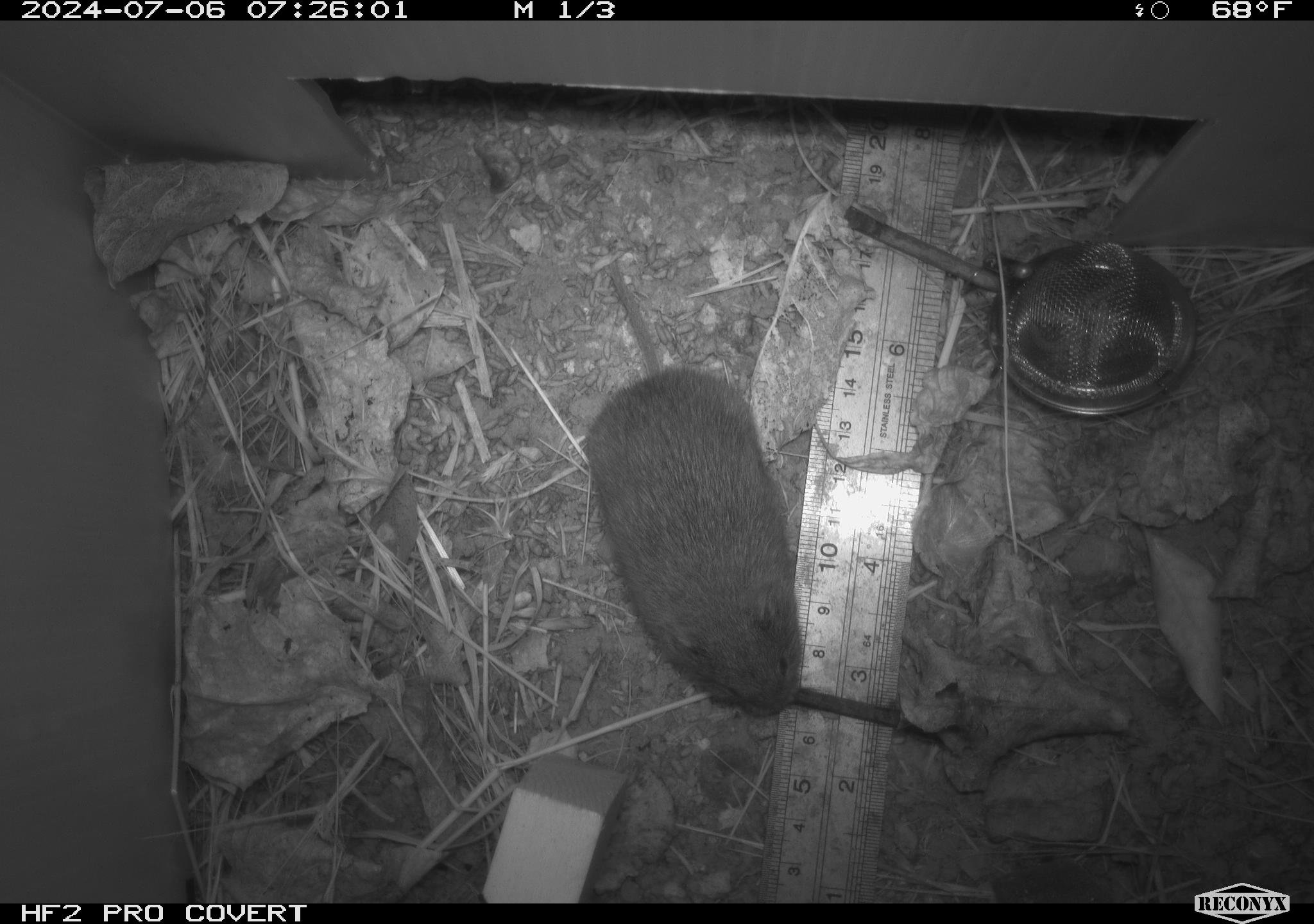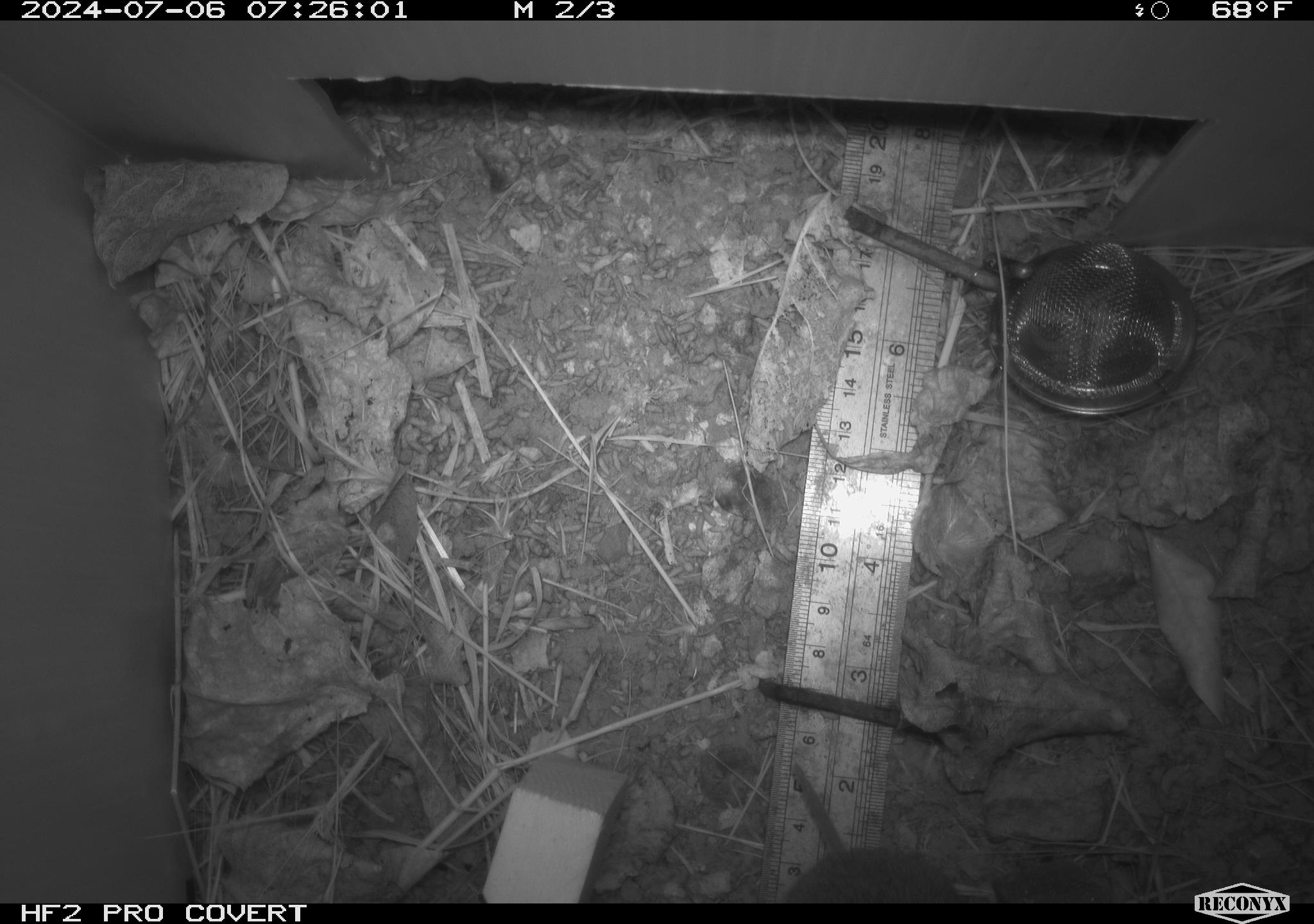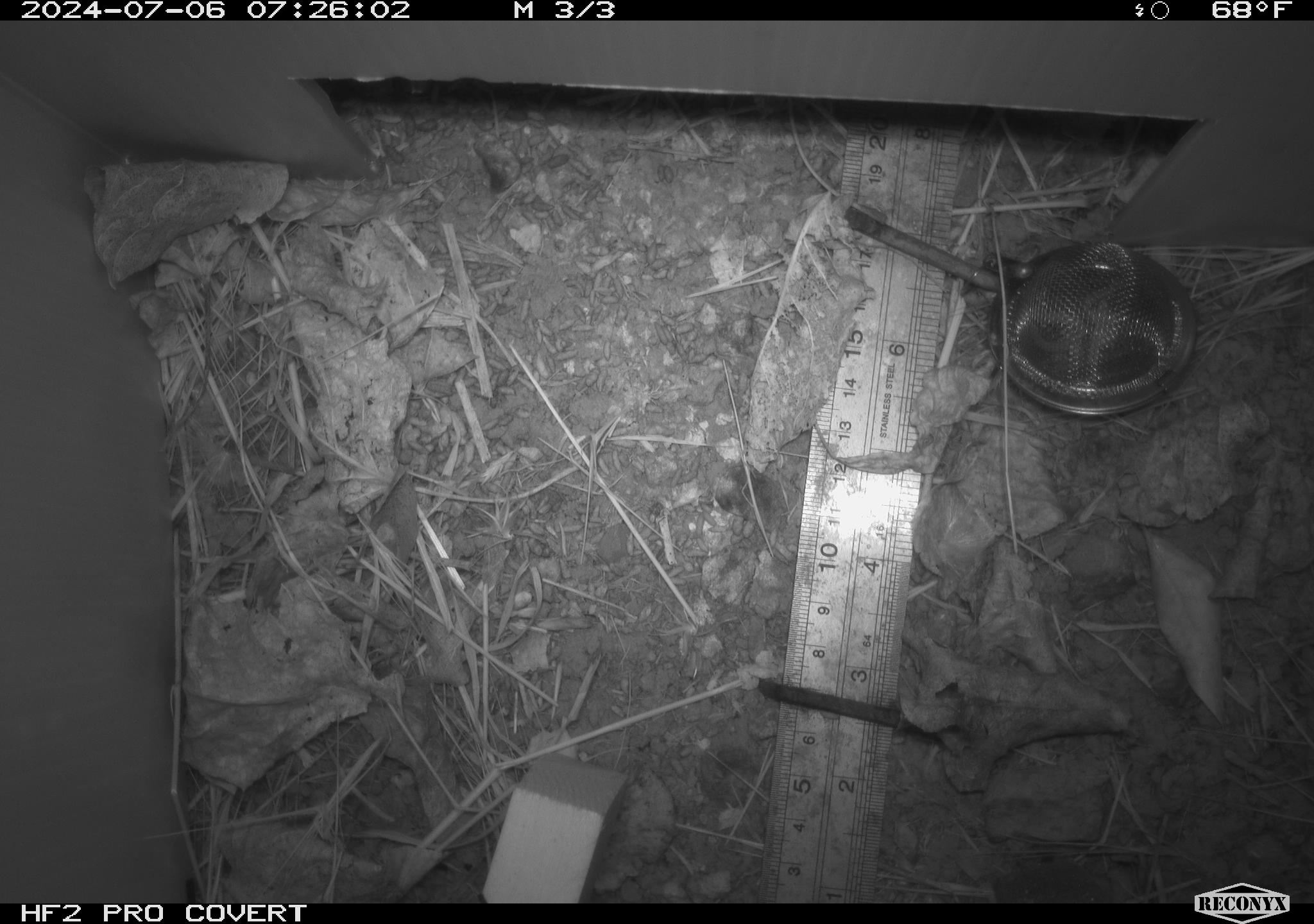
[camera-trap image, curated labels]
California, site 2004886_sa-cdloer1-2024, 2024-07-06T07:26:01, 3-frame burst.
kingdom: Animalia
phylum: Chordata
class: Mammalia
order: Rodentia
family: Cricetidae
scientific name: Arvicolinae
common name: voles, lemmings, and muskrats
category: arvicolinae subfamily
Arvicolinae subfamily (voles, lemmings, and muskrats) (Arvicolinae).